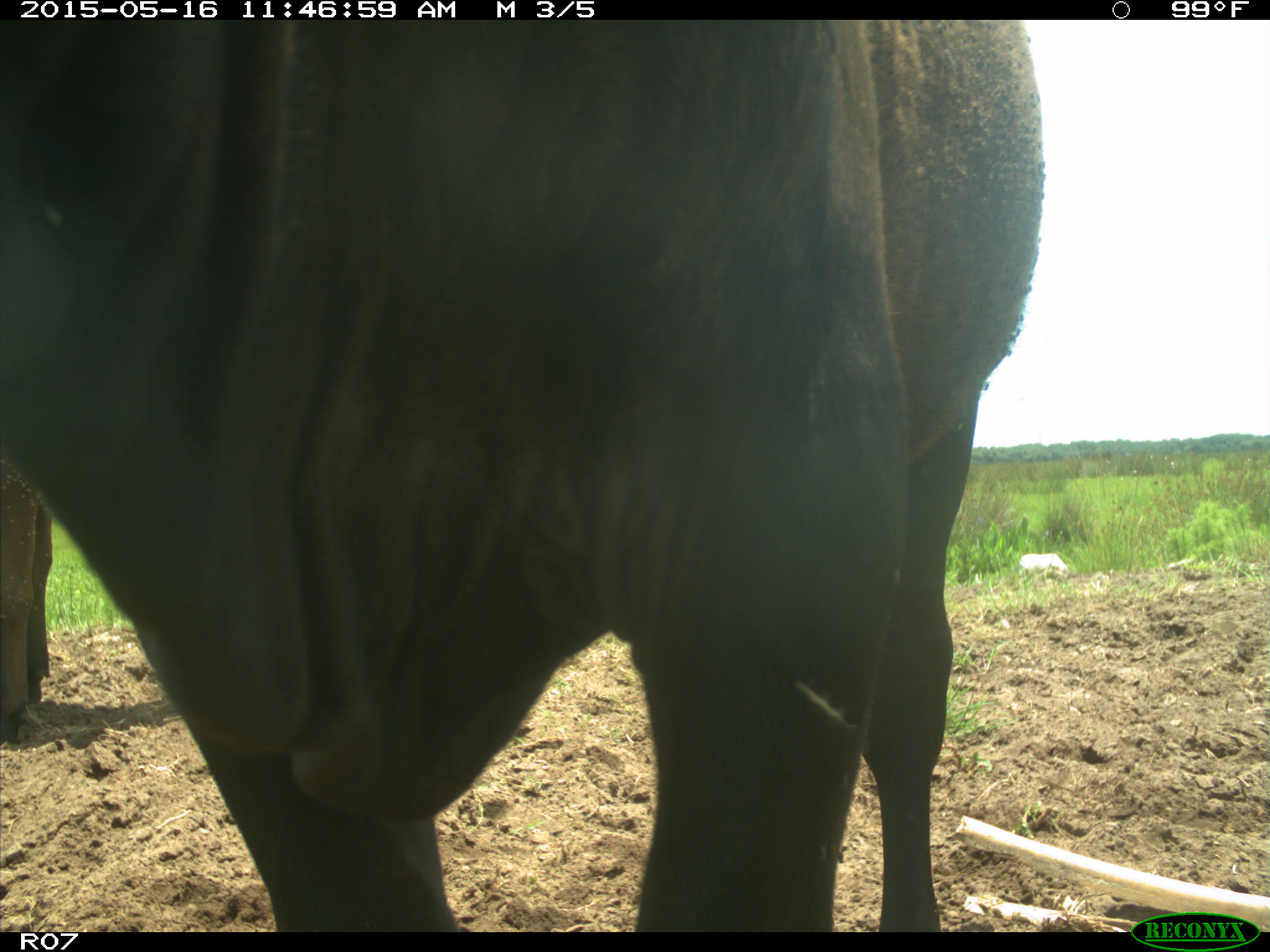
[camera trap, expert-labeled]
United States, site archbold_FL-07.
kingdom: Animalia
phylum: Chordata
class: Mammalia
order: Artiodactyla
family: Bovidae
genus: Bos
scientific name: Bos taurus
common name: domestic cow